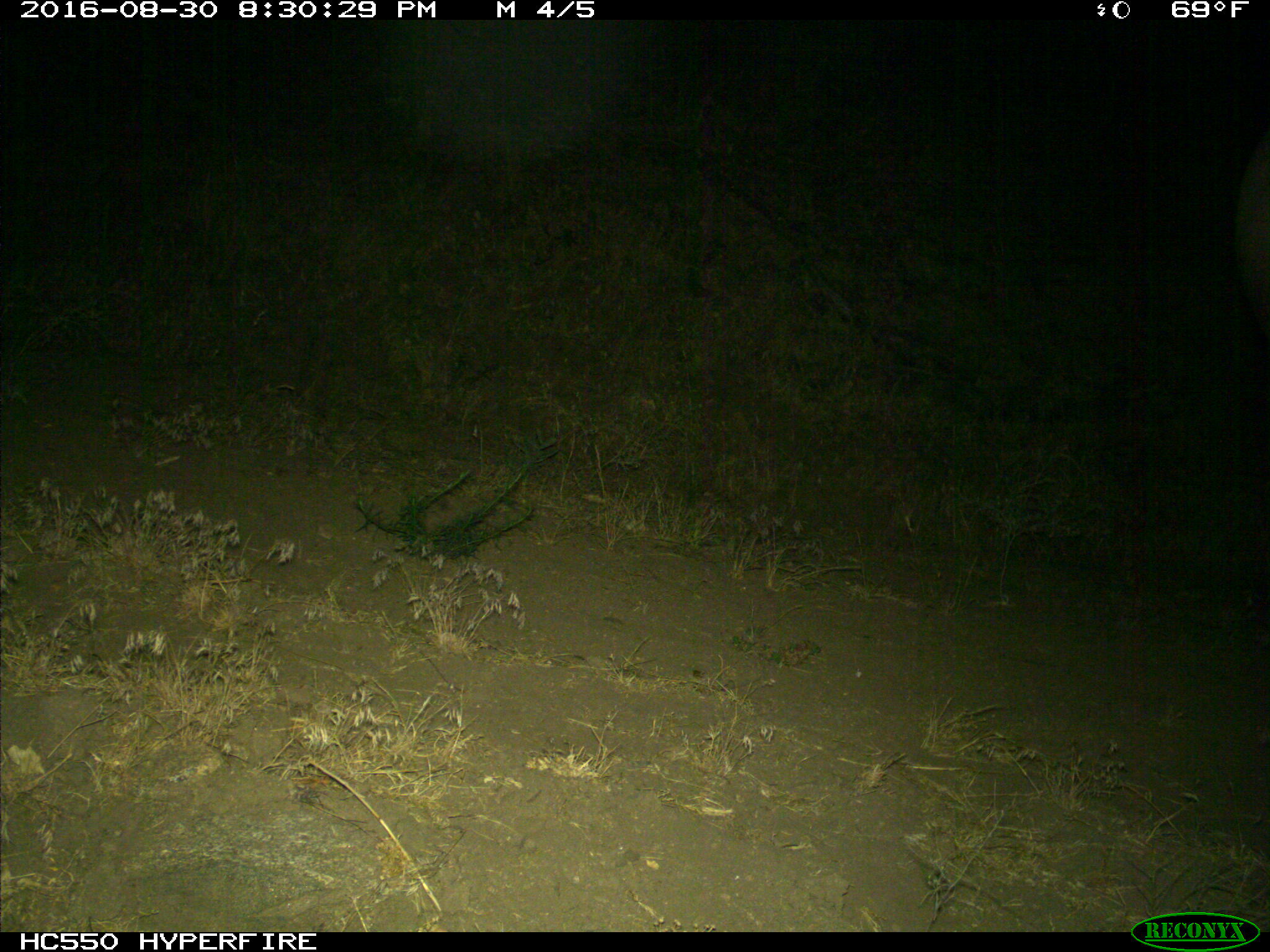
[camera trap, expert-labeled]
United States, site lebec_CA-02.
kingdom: Animalia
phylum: Chordata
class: Mammalia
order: Artiodactyla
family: Cervidae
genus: Cervus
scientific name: Cervus canadensis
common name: elk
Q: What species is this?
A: Cervus canadensis (elk).